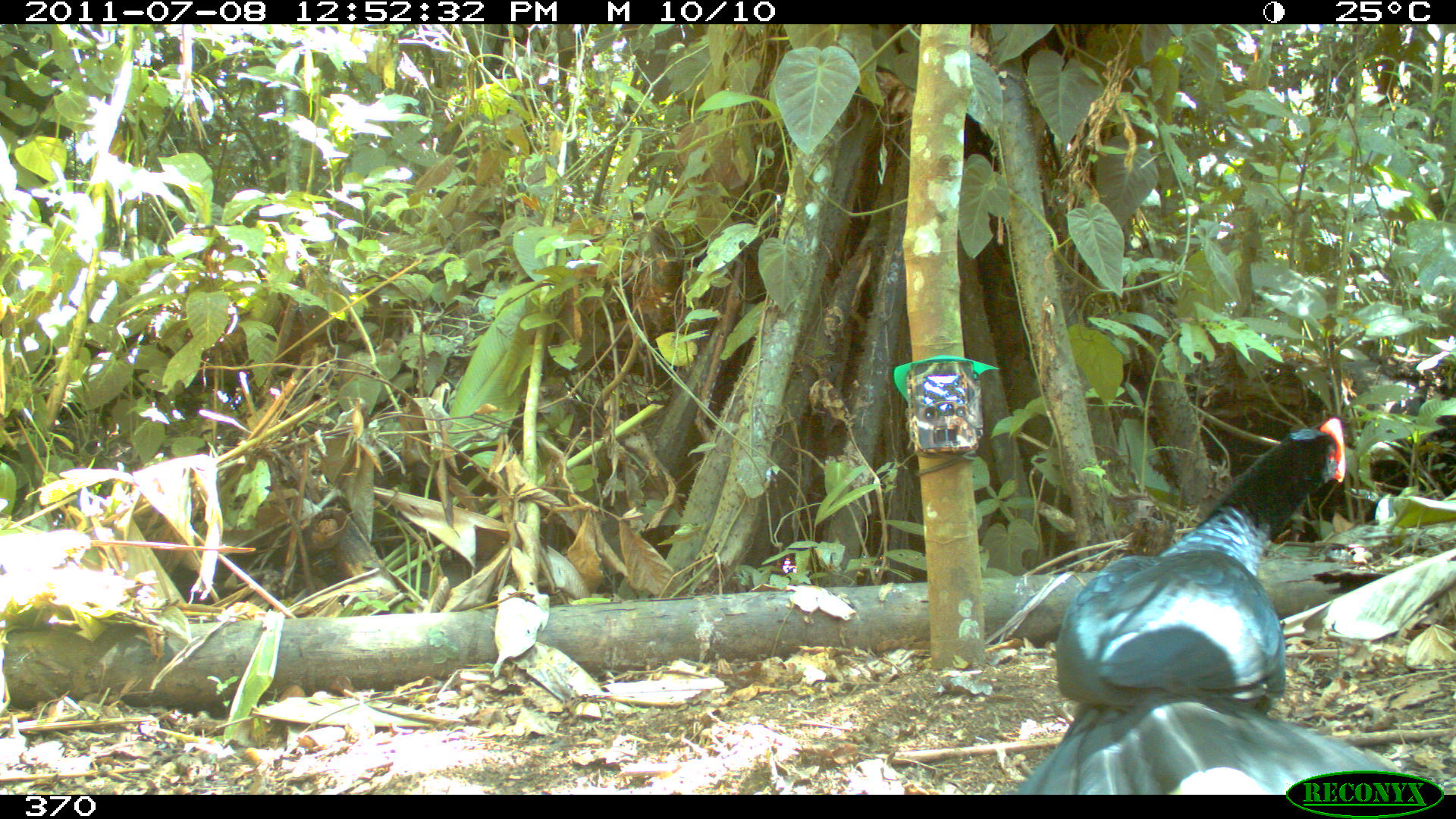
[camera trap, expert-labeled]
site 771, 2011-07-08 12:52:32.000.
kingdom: Animalia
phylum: Chordata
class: Aves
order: Galliformes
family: Cracidae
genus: Mitu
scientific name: Mitu tuberosum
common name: razor-billed curassow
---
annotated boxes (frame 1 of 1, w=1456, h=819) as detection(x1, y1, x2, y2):
mitu tuberosum: detection(1019, 416, 1403, 795)